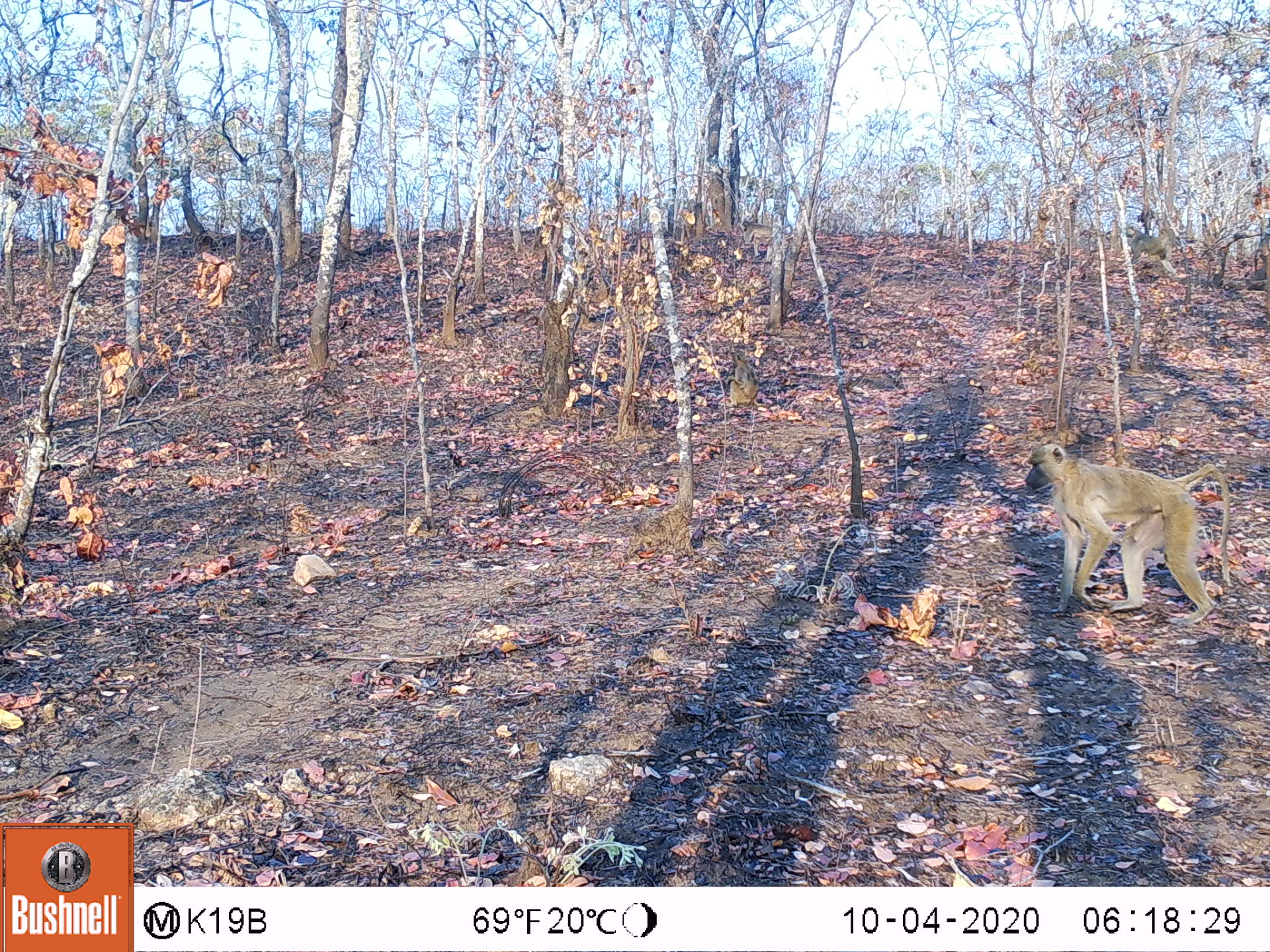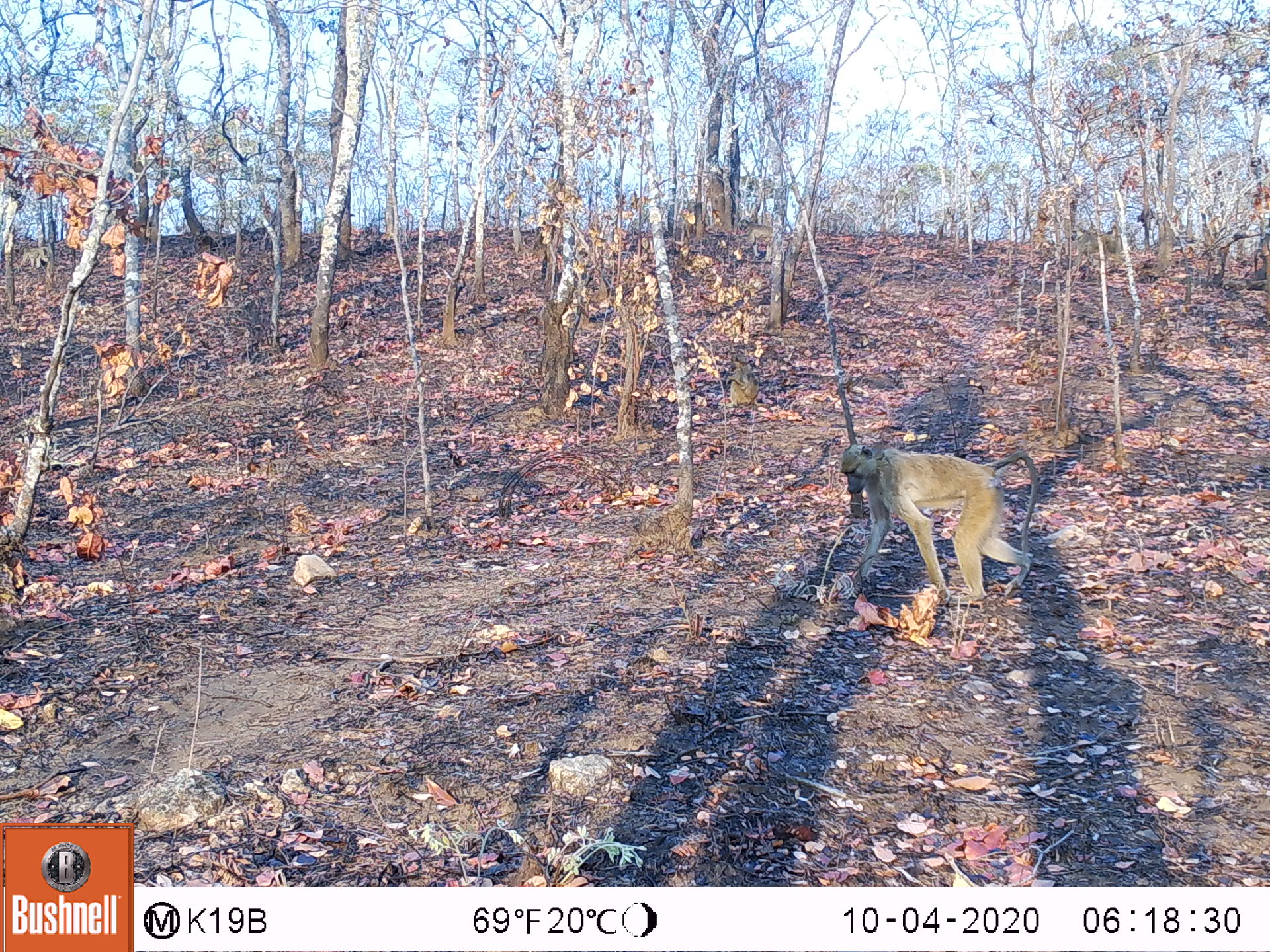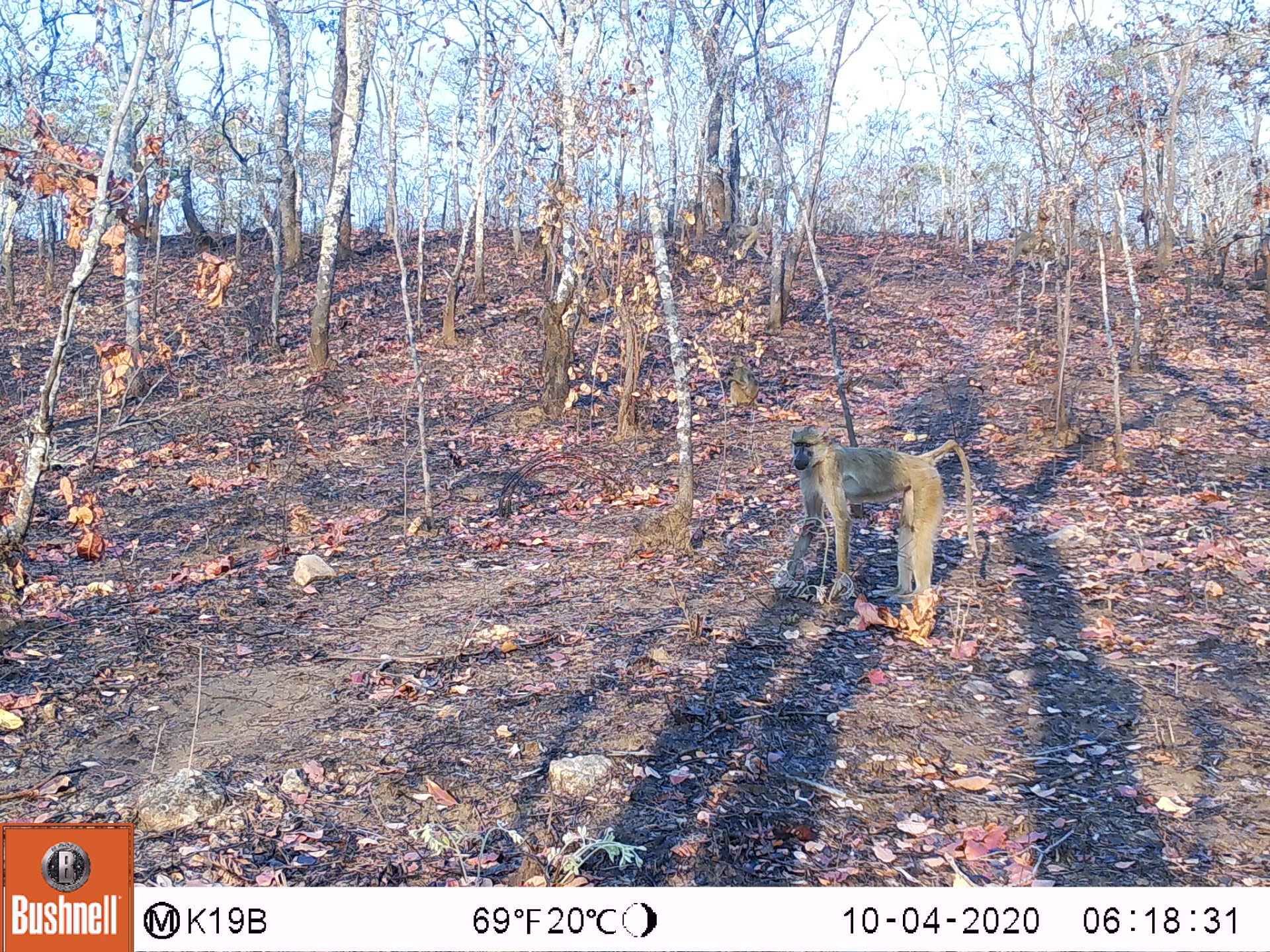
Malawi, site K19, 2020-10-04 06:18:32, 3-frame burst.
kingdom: Animalia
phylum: Chordata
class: Mammalia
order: Primates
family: Cercopithecidae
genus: Papio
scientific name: Papio cynocephalus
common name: yellow baboon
Yellow baboon (Papio cynocephalus), count 5.